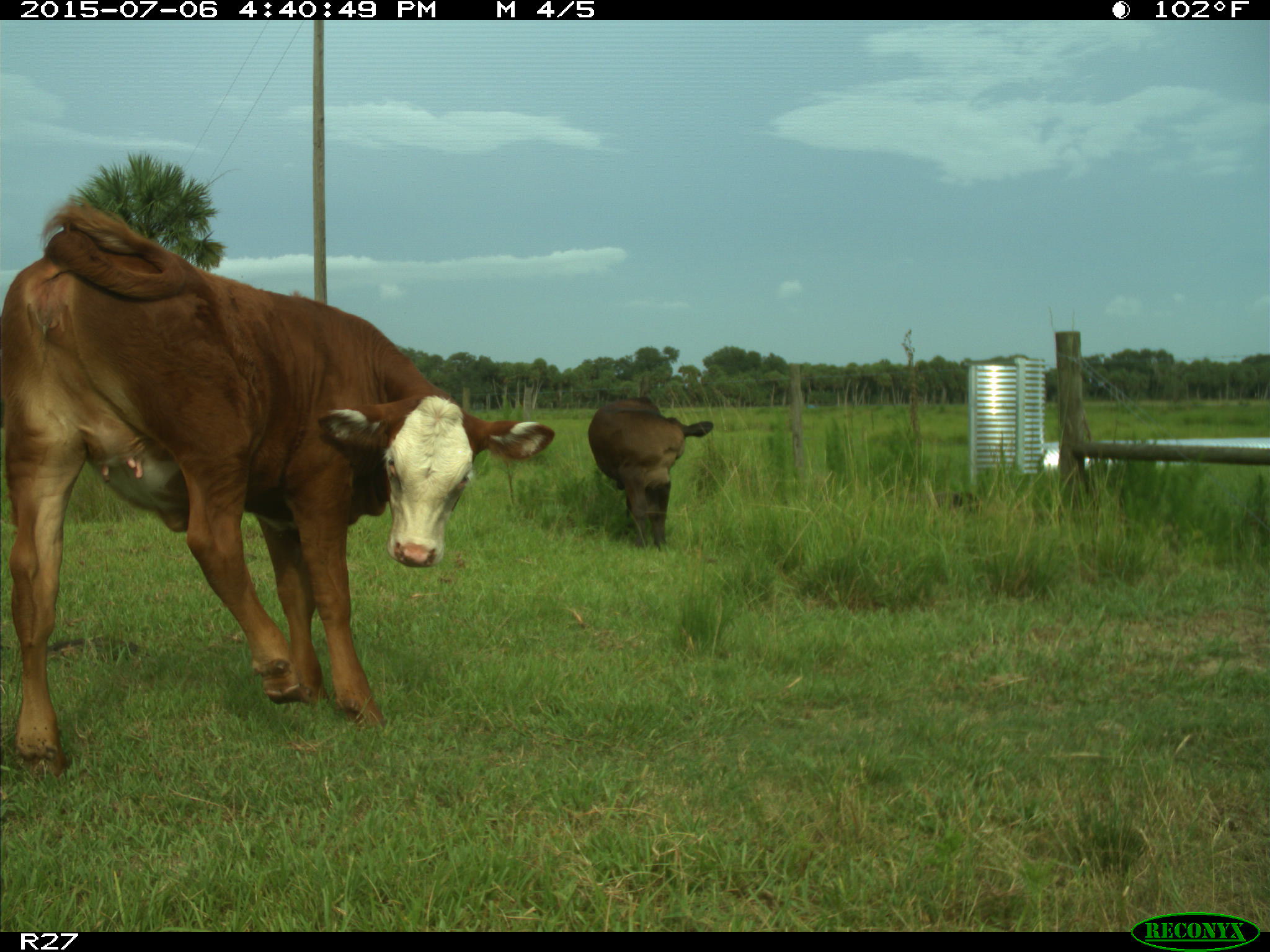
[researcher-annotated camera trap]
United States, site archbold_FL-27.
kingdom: Animalia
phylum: Chordata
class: Mammalia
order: Artiodactyla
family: Bovidae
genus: Bos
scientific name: Bos taurus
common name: domestic cow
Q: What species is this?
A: Bos taurus (domestic cow).